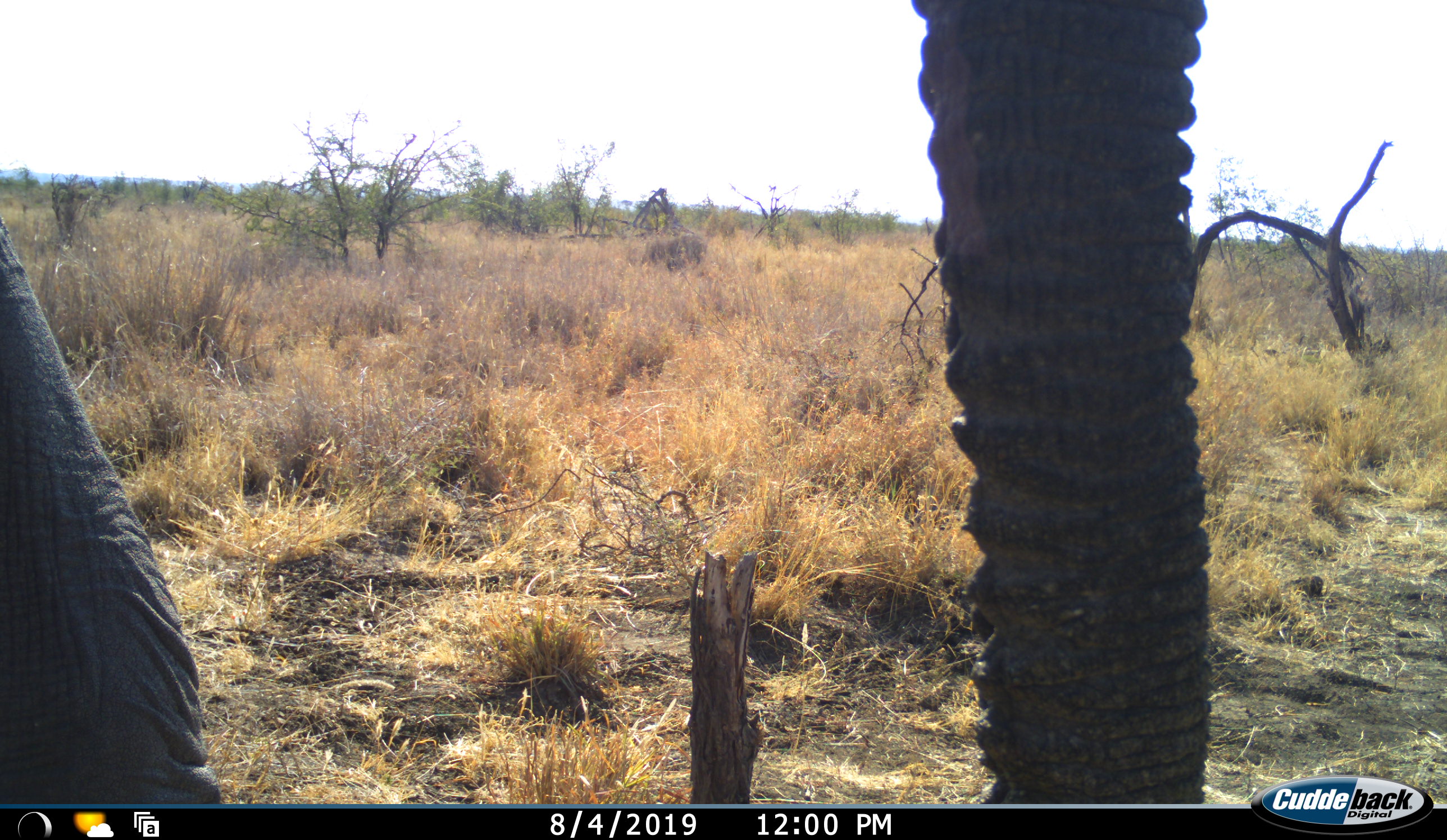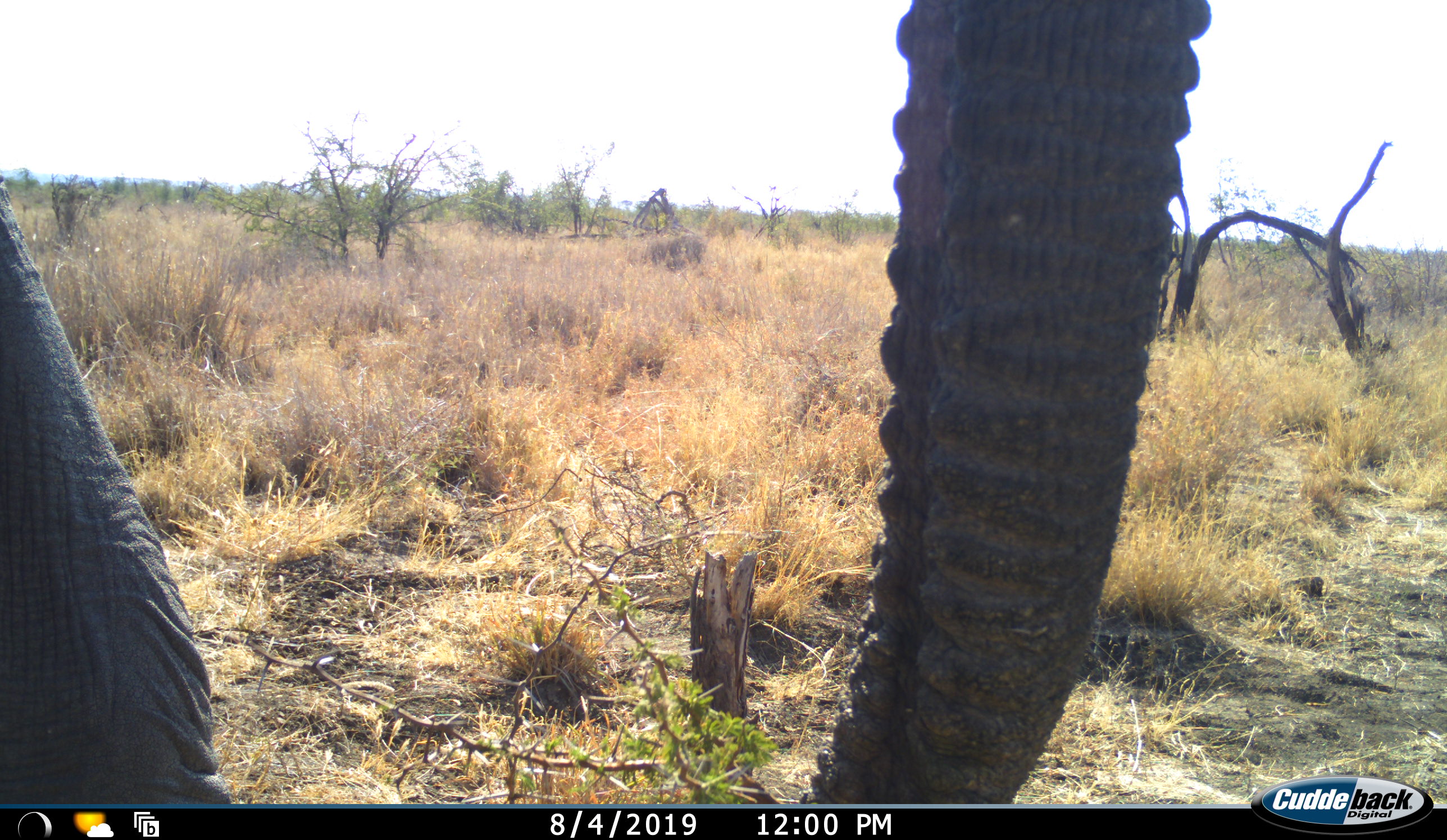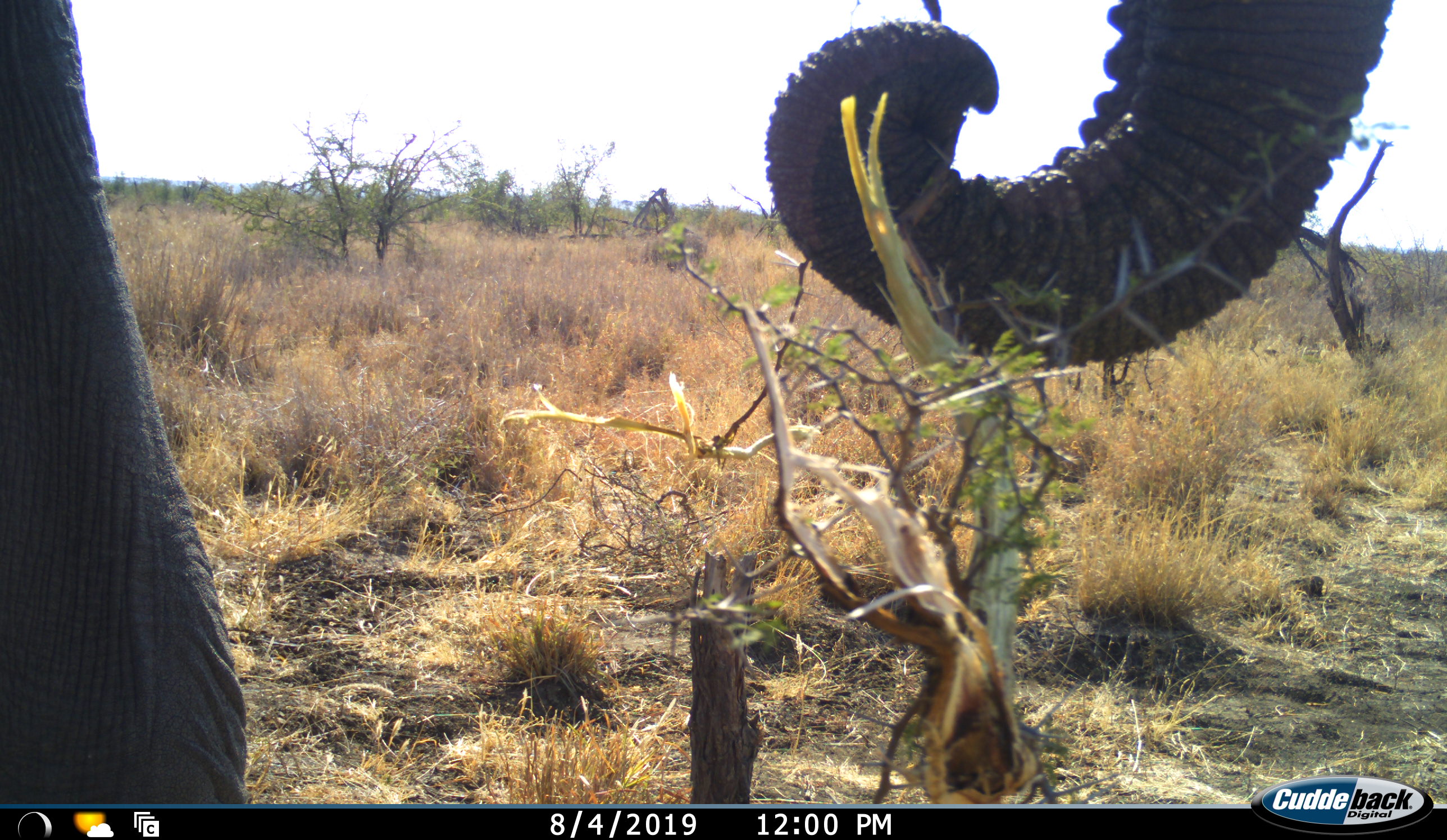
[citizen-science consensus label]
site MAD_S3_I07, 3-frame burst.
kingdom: Animalia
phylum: Chordata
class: Mammalia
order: Proboscidea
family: Elephantidae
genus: Loxodonta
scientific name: Loxodonta africana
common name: african bush elephant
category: elephant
Elephant (african bush elephant) (Loxodonta africana), count 1. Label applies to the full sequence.